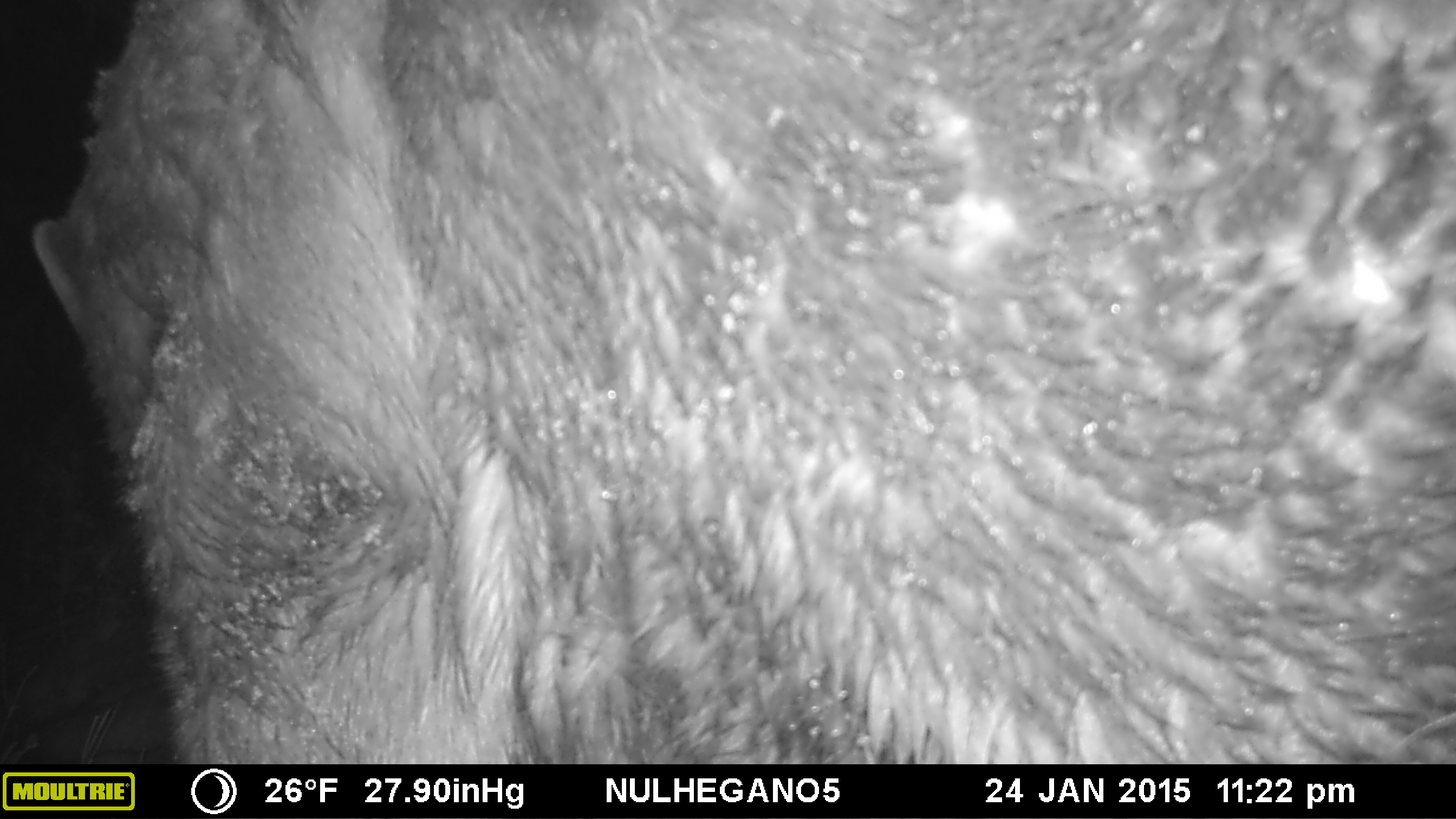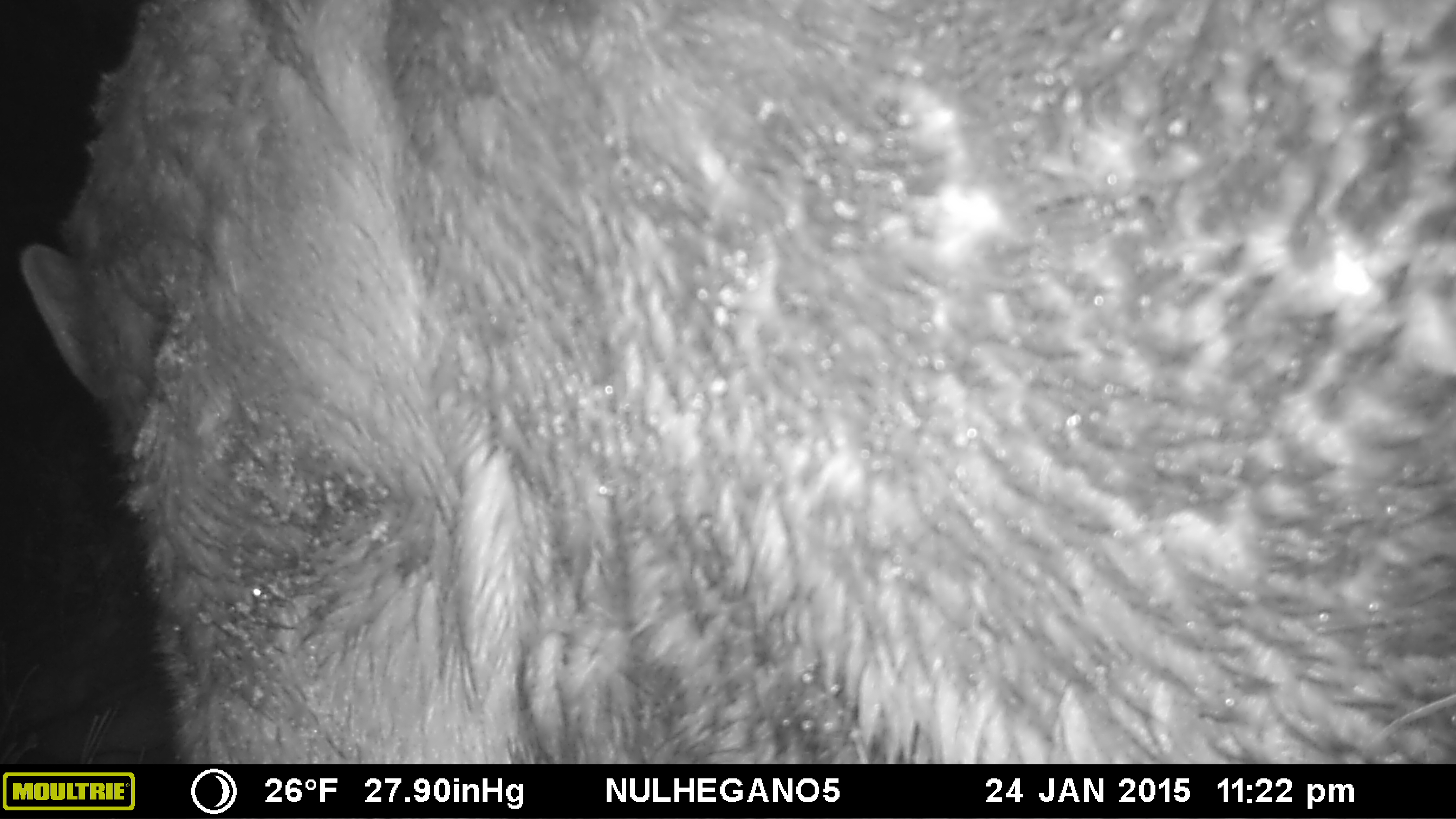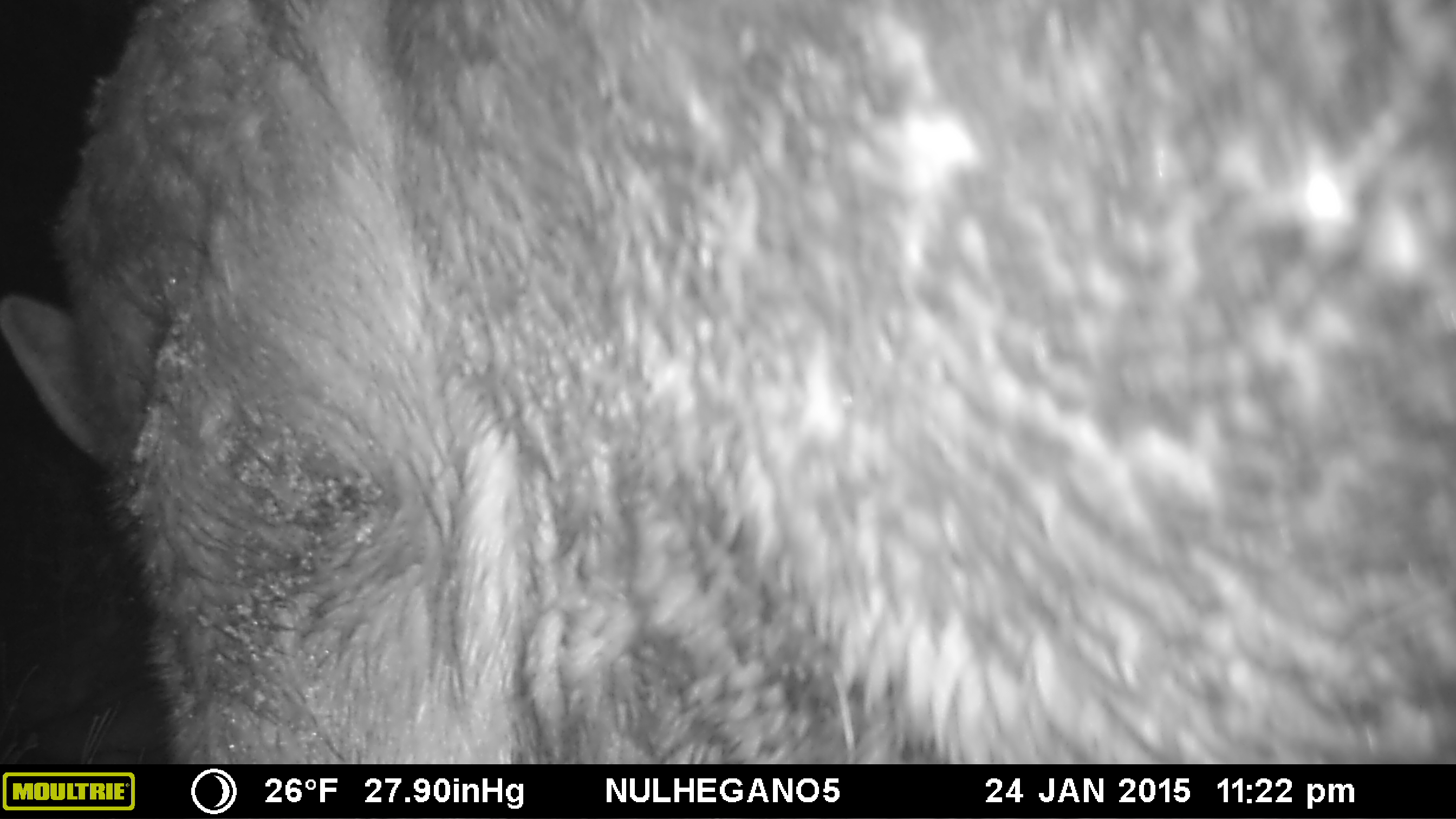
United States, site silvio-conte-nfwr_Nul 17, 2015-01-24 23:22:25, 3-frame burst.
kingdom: Animalia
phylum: Chordata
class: Mammalia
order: Artiodactyla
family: Cervidae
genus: Alces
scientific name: Alces alces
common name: moose